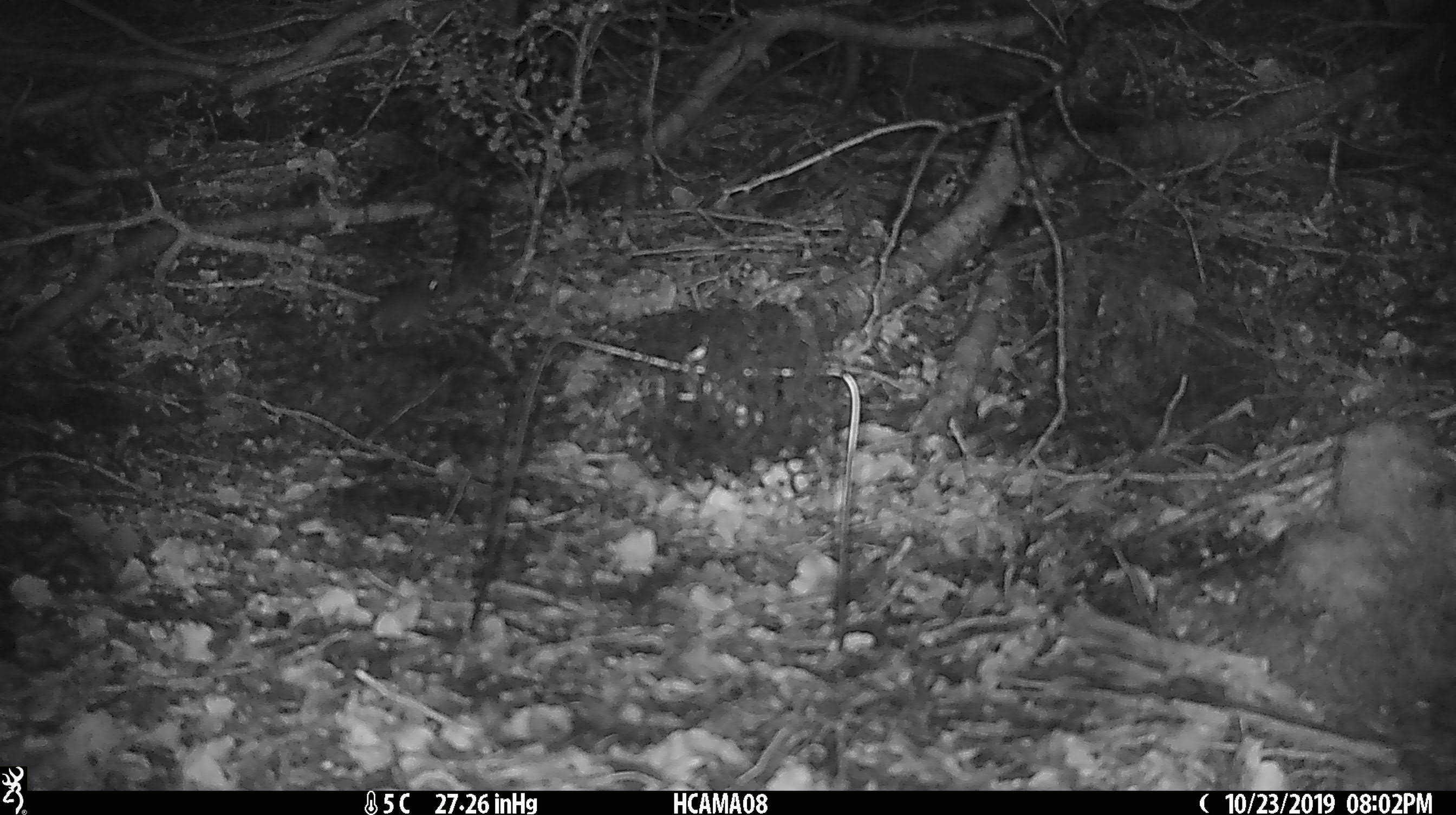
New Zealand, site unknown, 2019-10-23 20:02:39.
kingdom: Animalia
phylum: Chordata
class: Mammalia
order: Rodentia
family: Muridae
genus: Mus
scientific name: Mus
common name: mouse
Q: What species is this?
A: Mouse (Mus).